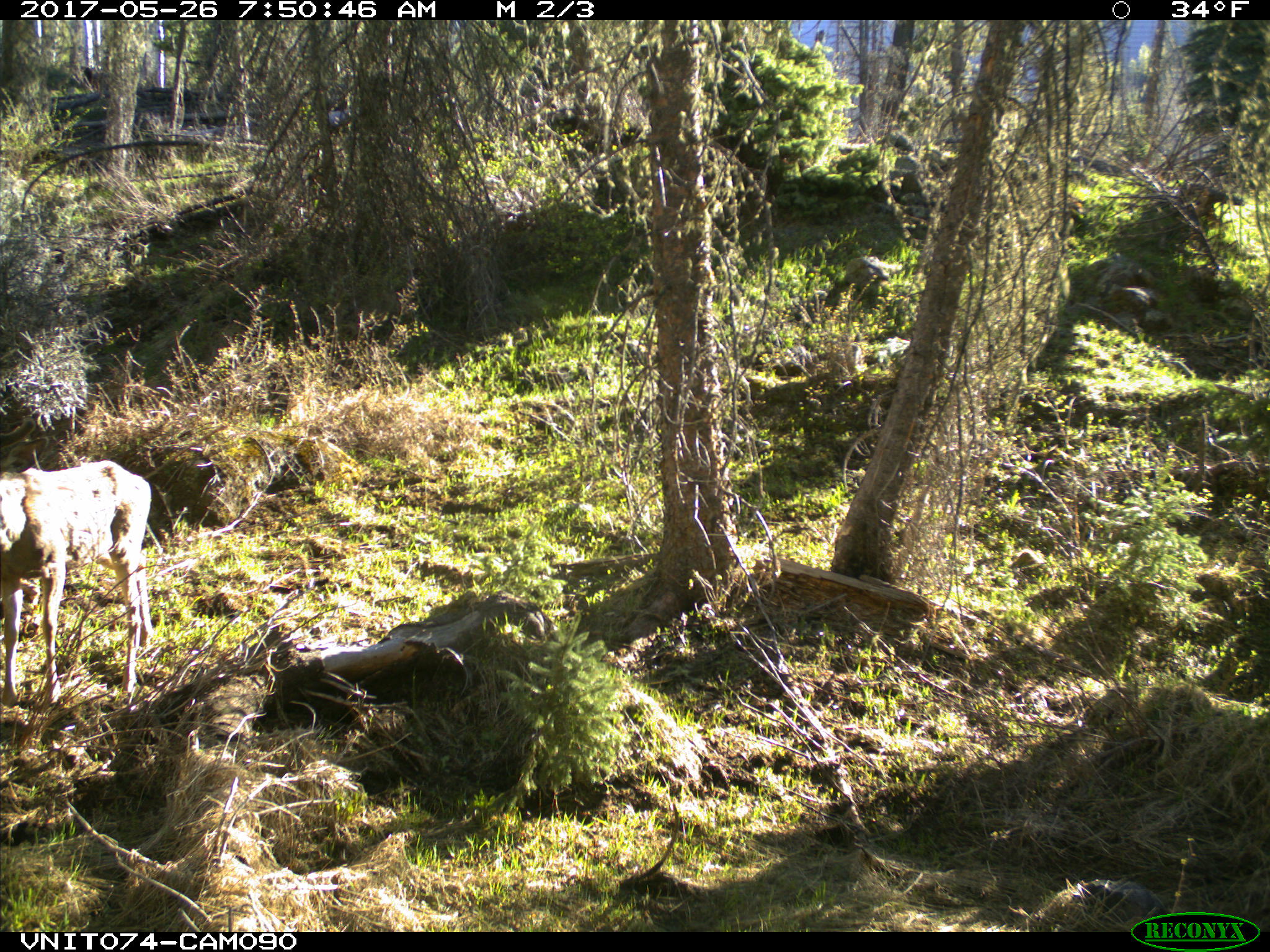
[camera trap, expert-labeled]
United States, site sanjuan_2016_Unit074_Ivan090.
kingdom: Animalia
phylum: Chordata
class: Mammalia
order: Artiodactyla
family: Cervidae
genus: Odocoileus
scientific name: Odocoileus hemionus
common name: mule deer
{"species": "Odocoileus hemionus (mule deer)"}